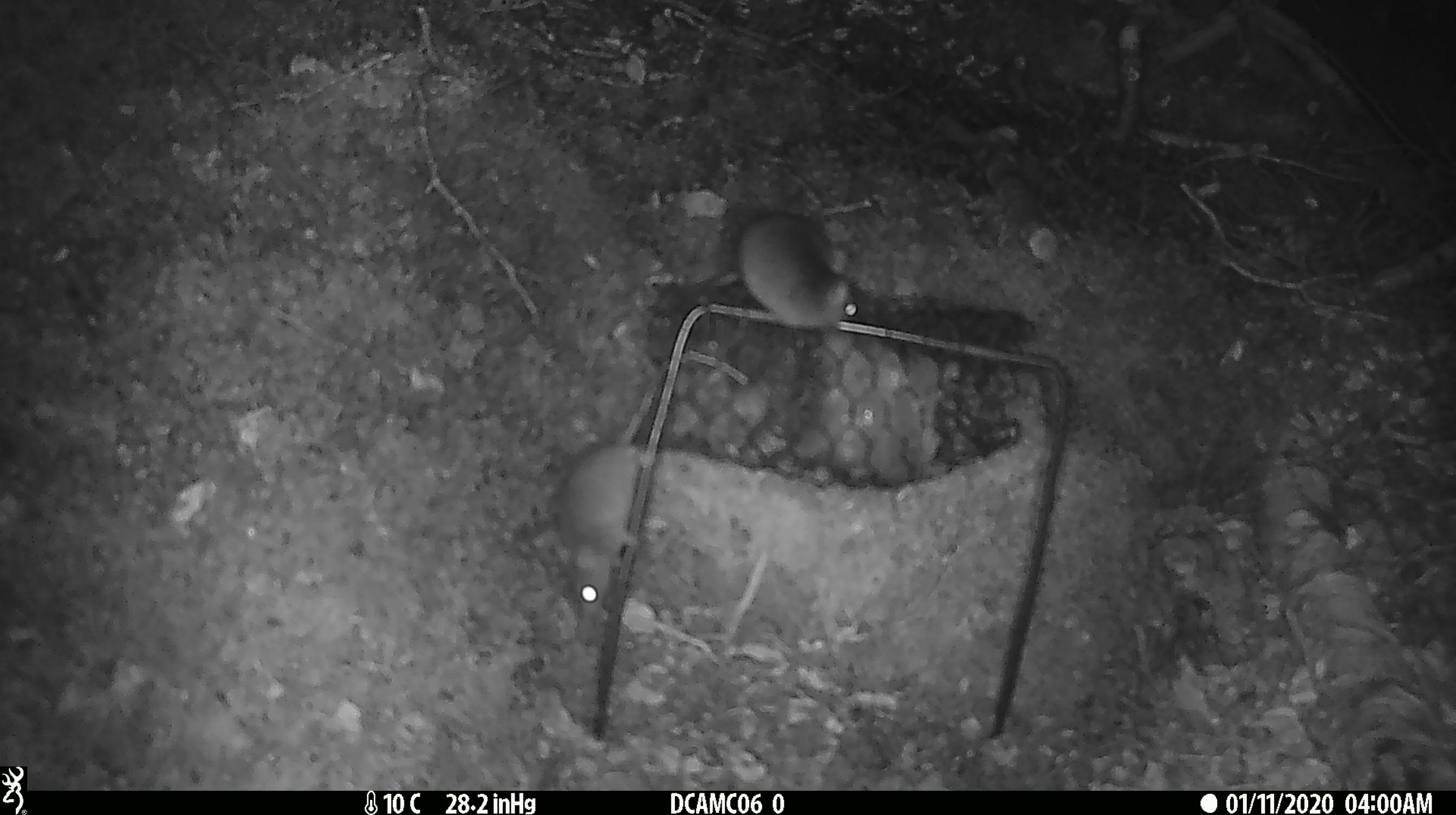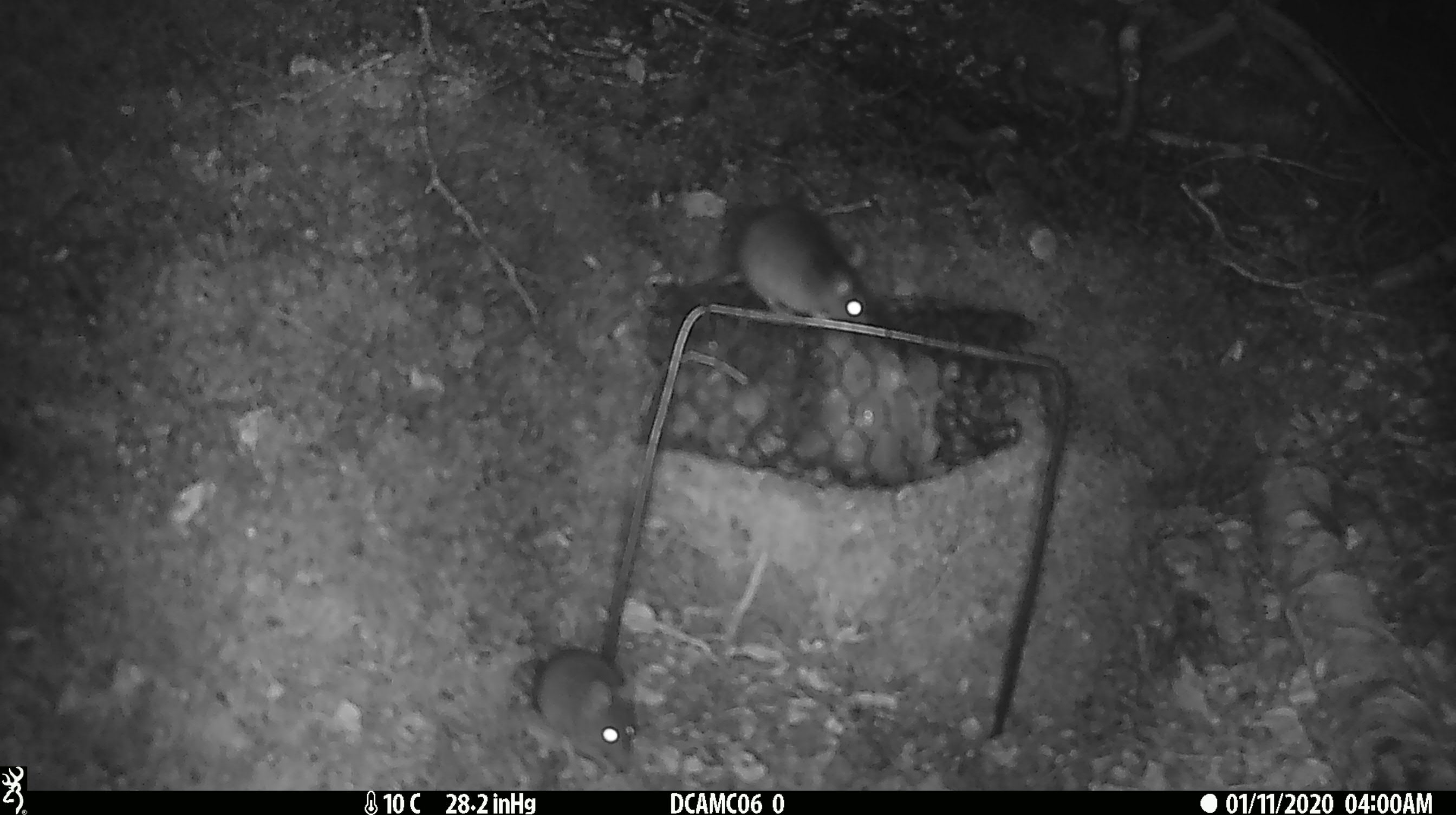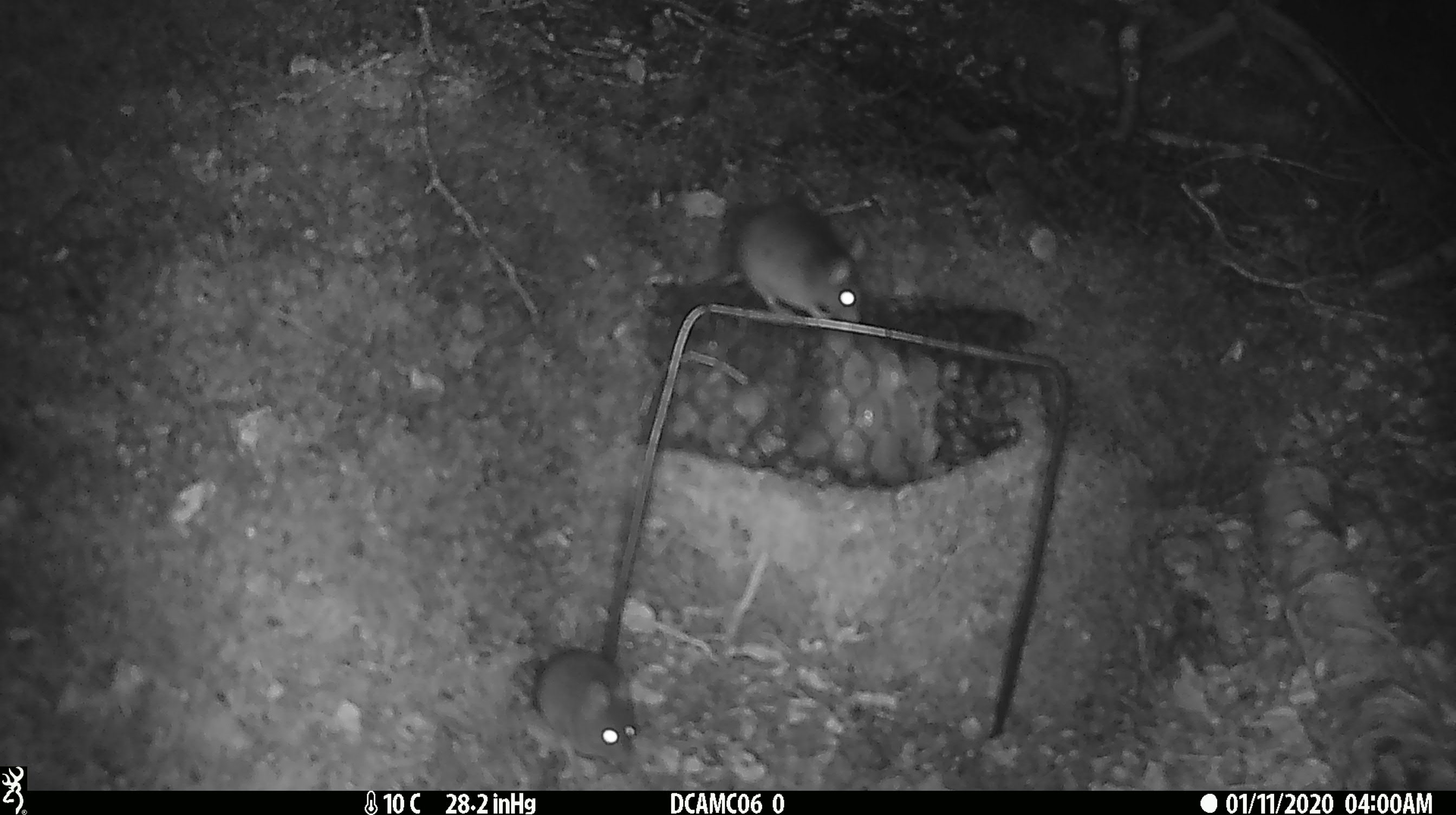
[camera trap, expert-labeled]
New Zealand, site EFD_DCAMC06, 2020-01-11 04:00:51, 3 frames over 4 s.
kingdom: Animalia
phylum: Chordata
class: Mammalia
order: Rodentia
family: Muridae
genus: Mus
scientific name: Mus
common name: mouse